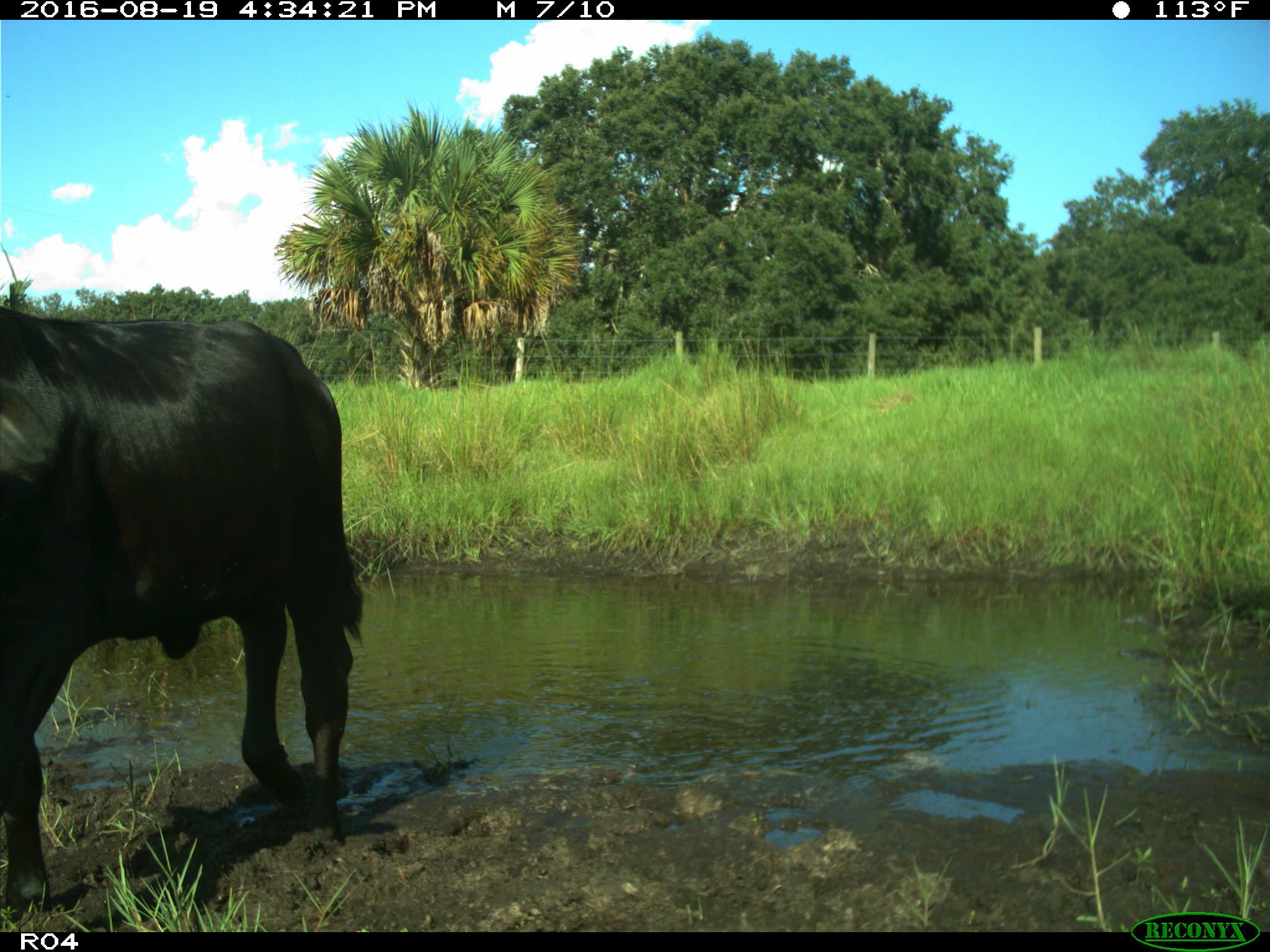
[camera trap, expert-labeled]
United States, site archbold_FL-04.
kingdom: Animalia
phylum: Chordata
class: Mammalia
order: Artiodactyla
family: Bovidae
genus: Bos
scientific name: Bos taurus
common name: domestic cow